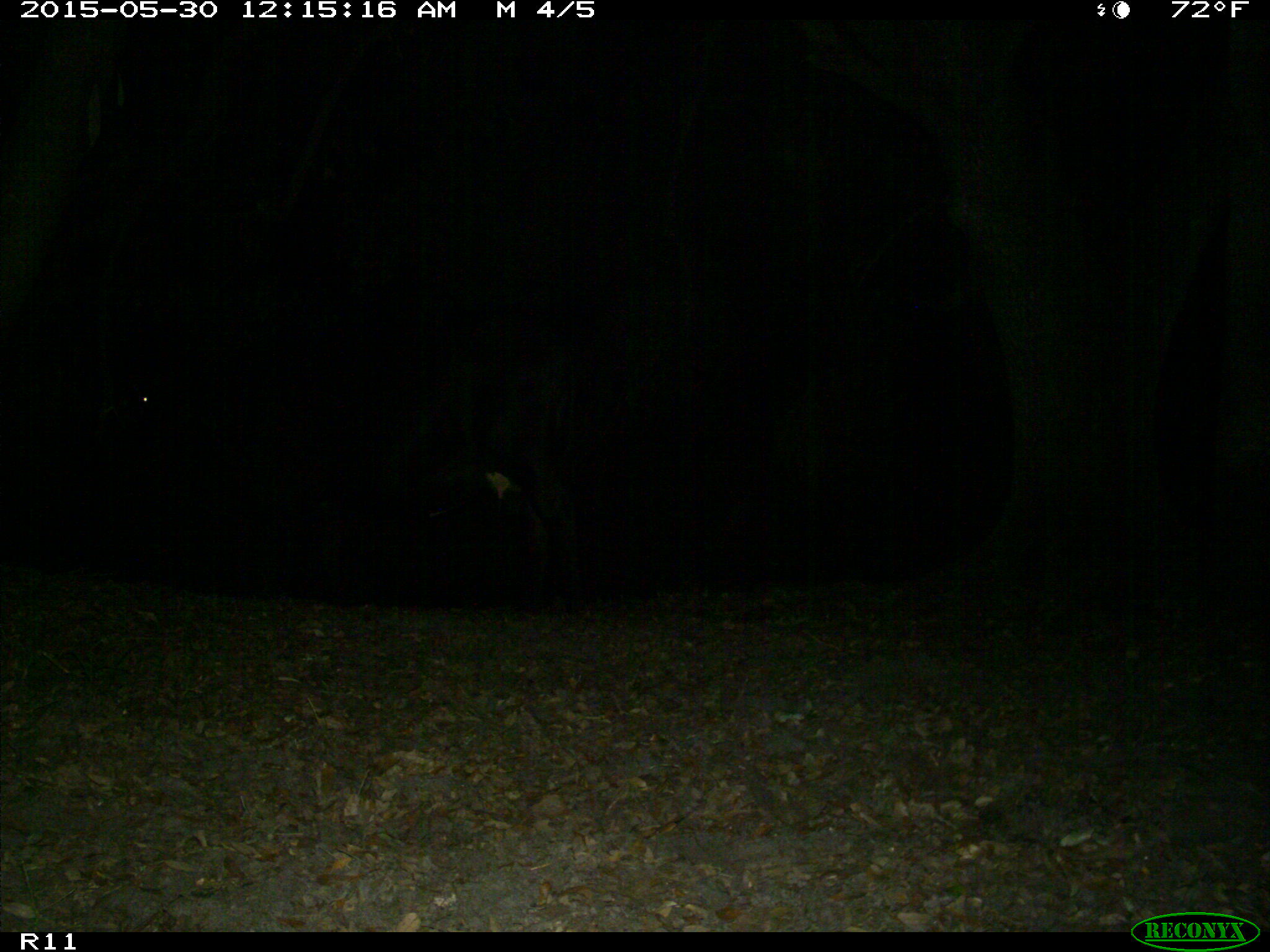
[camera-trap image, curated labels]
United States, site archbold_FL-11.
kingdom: Animalia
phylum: Chordata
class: Mammalia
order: Artiodactyla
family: Bovidae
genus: Bos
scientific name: Bos taurus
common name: domestic cow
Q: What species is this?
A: Bos taurus (domestic cow).